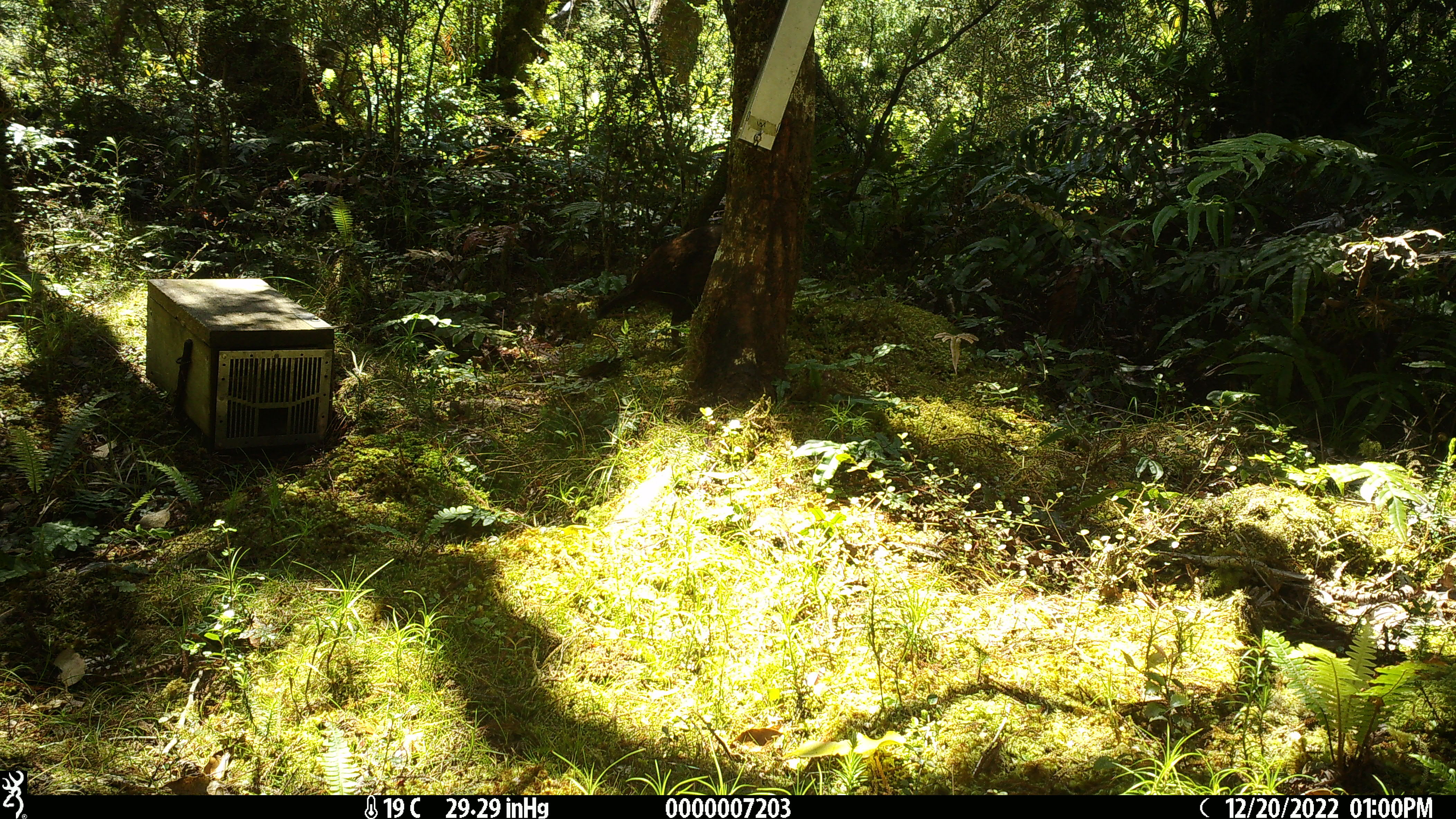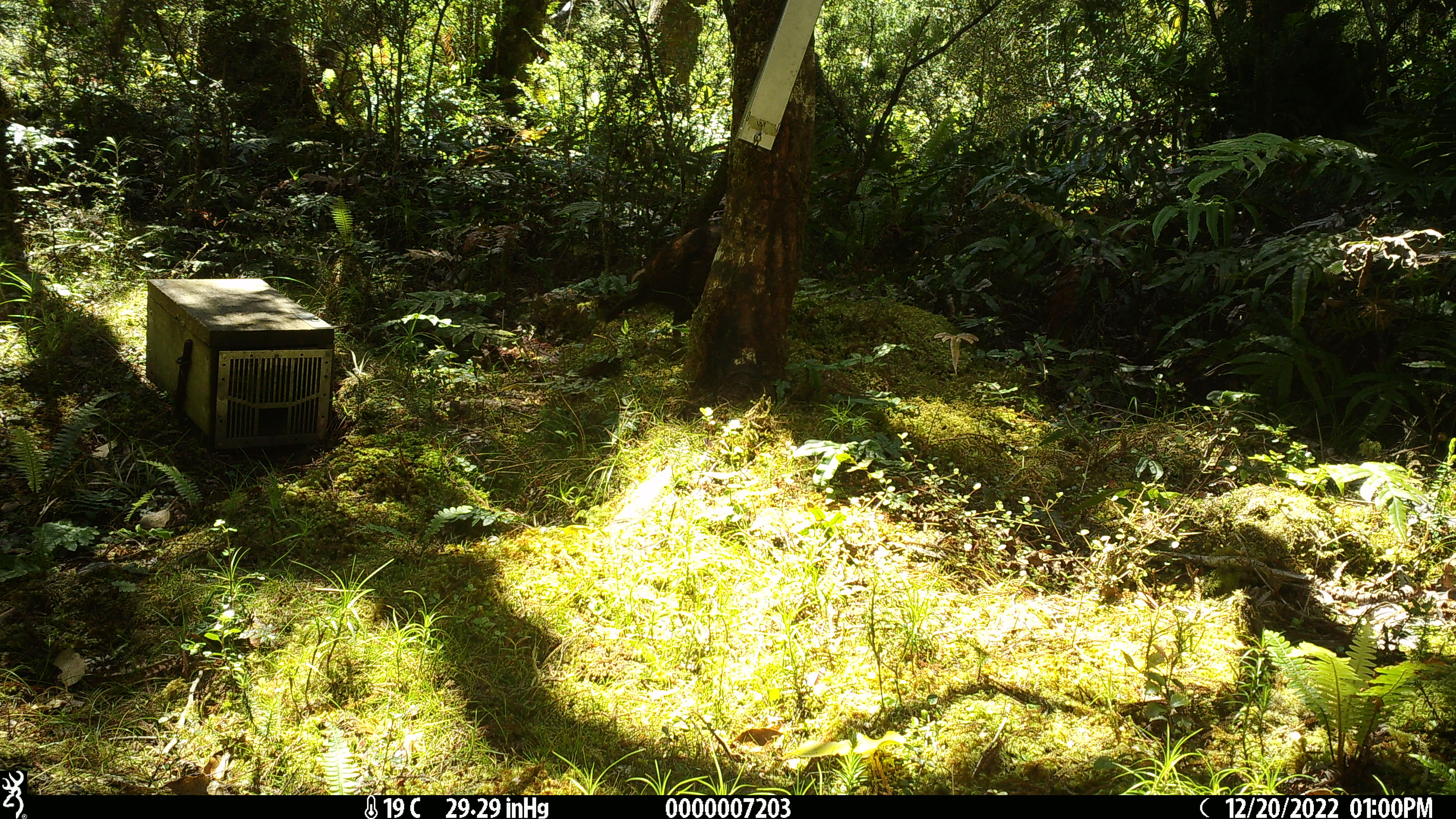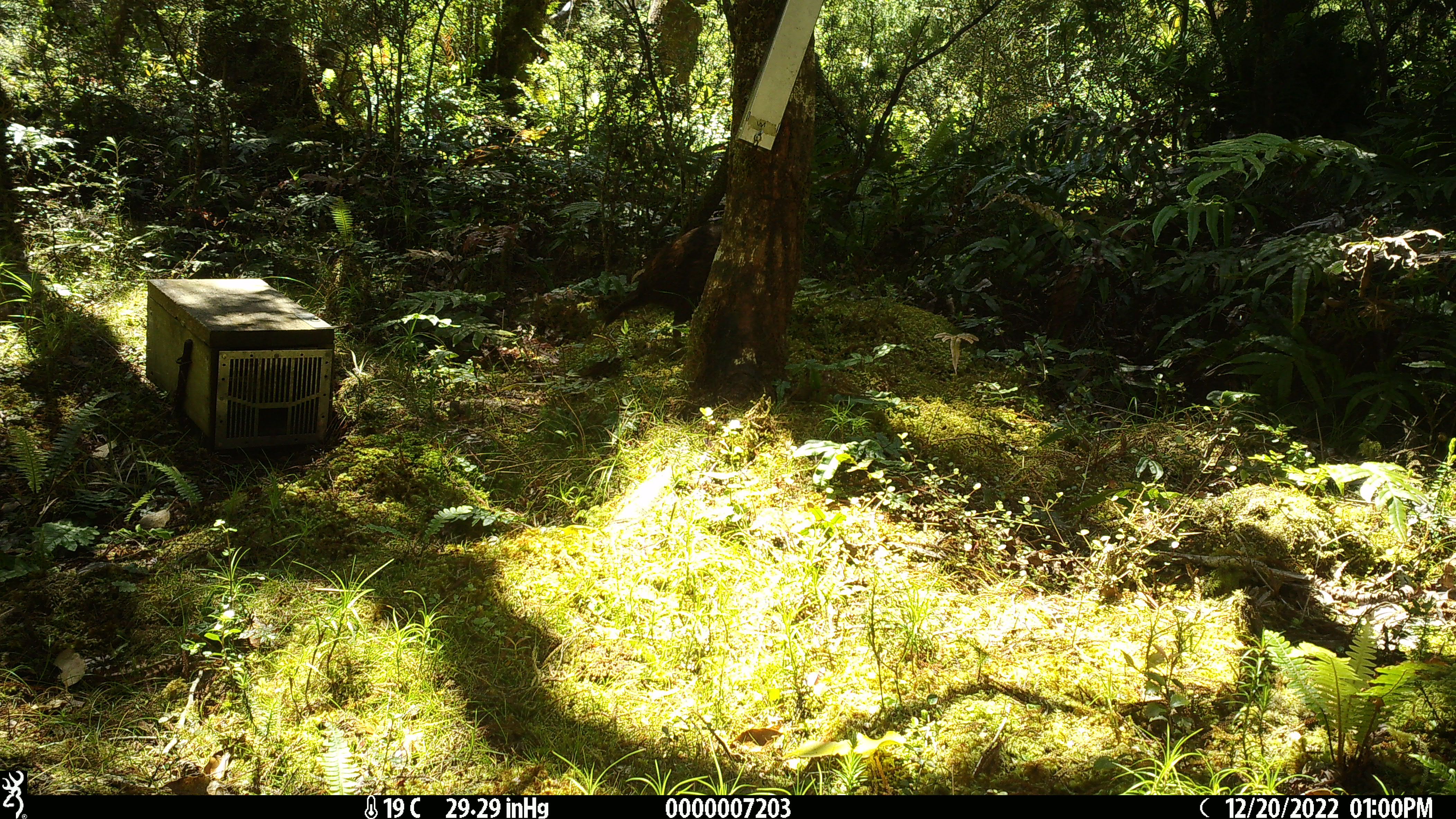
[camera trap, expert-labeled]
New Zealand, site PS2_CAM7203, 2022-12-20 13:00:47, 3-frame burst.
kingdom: Animalia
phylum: Chordata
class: Aves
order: Gruiformes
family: Rallidae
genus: Gallirallus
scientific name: Gallirallus australis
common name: weka